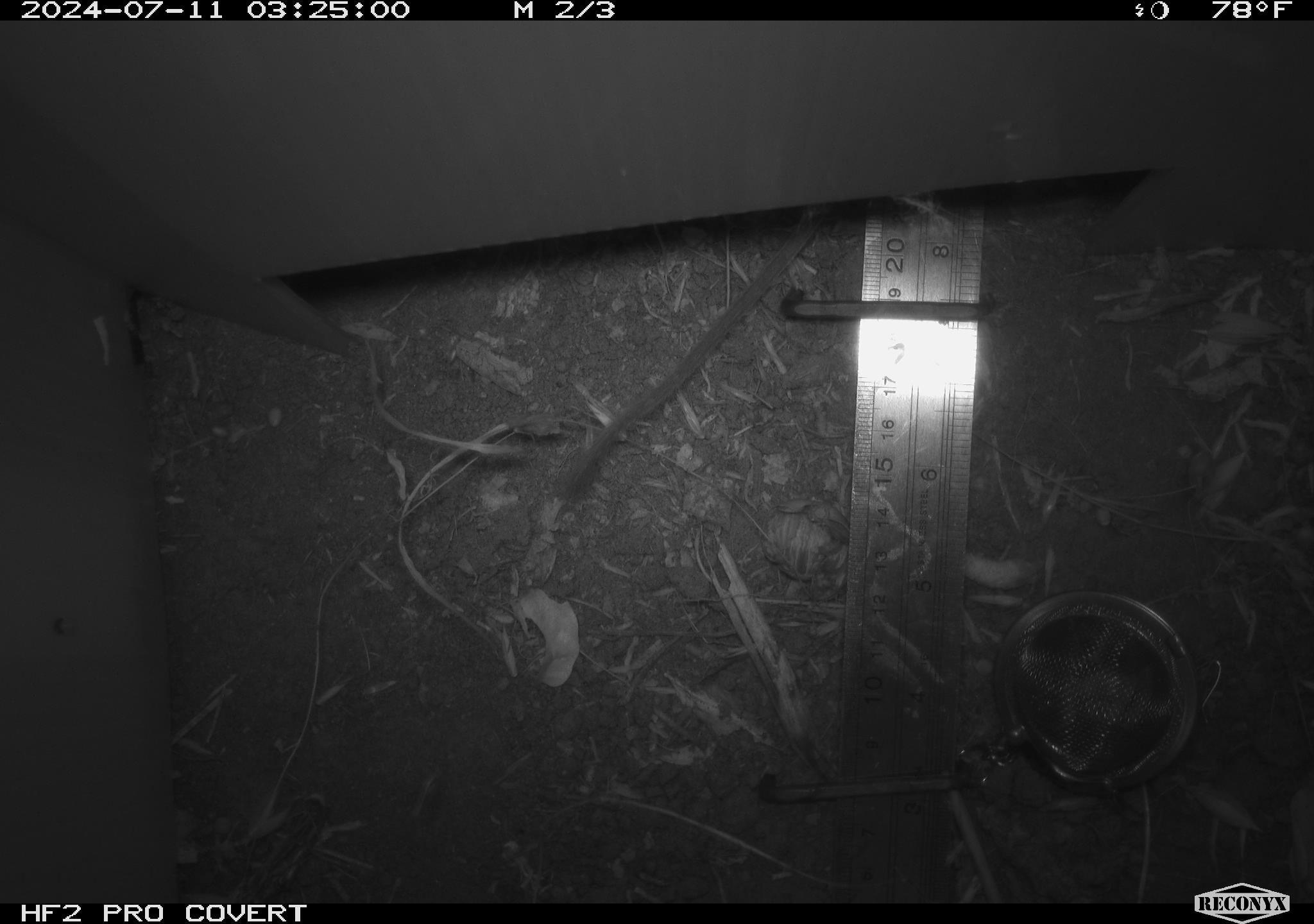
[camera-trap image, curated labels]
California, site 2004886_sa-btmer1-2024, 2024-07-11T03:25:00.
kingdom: Animalia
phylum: Chordata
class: Mammalia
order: Rodentia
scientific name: Rodentia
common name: mouse species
Mouse species (Rodentia).